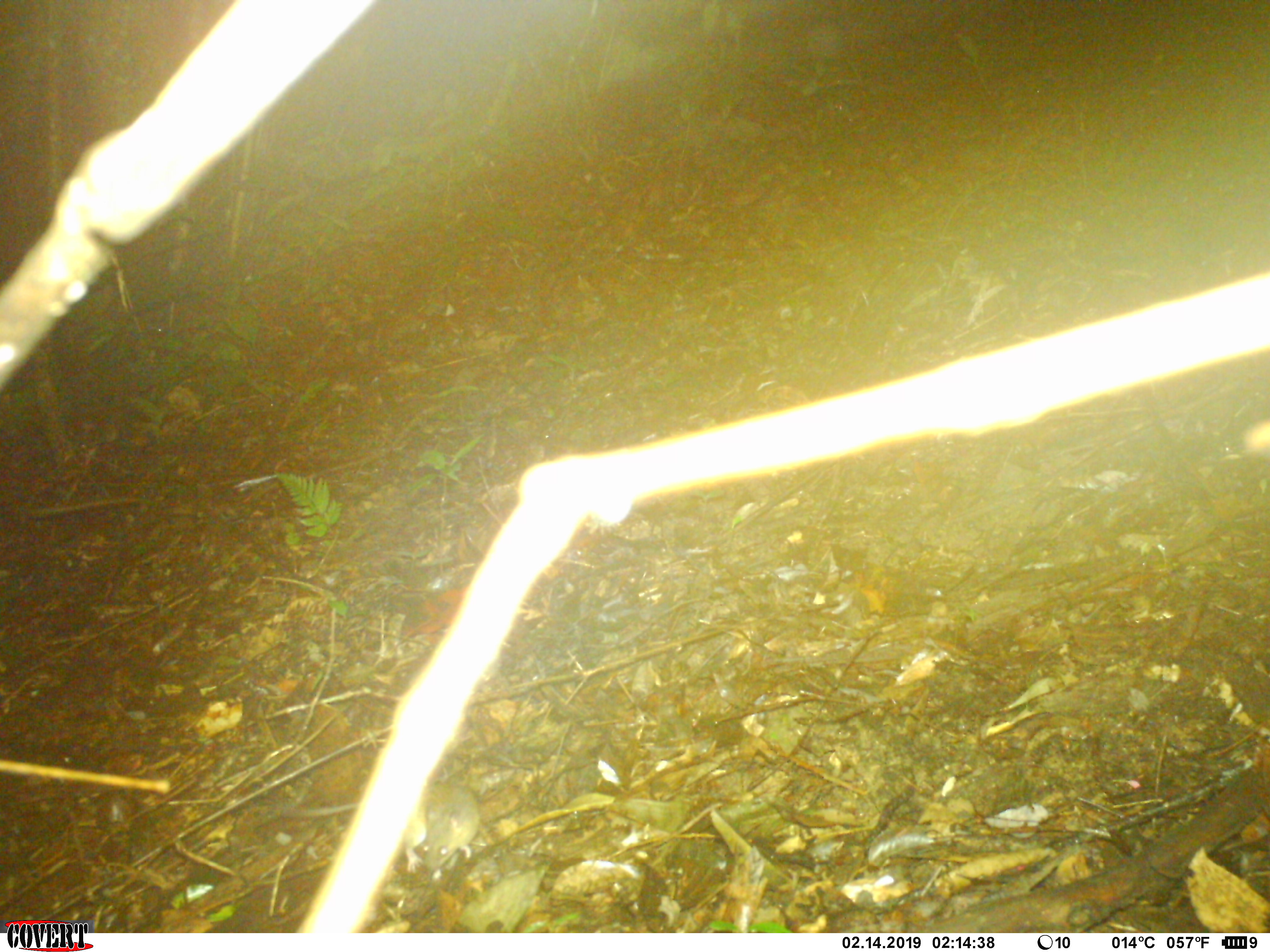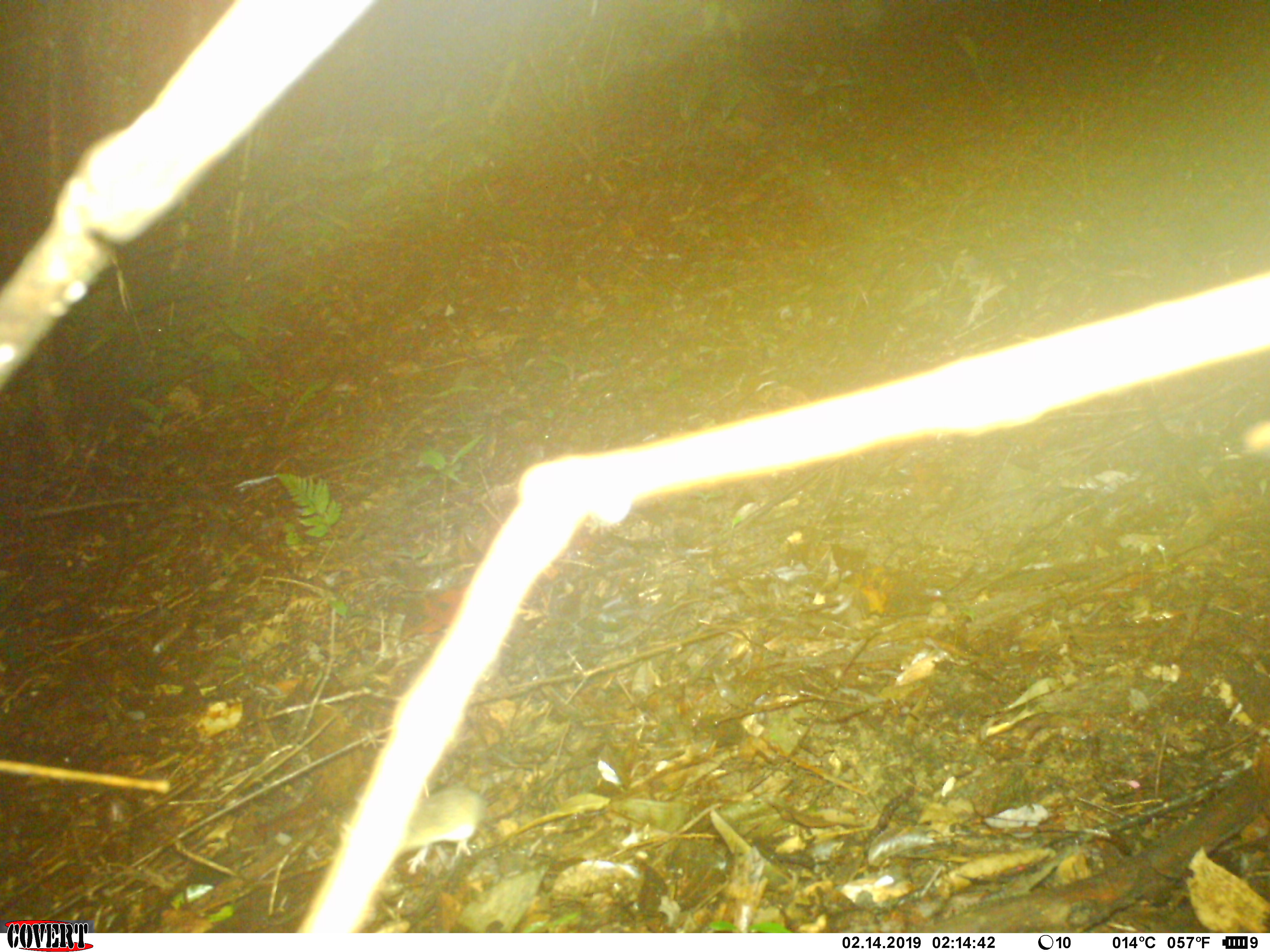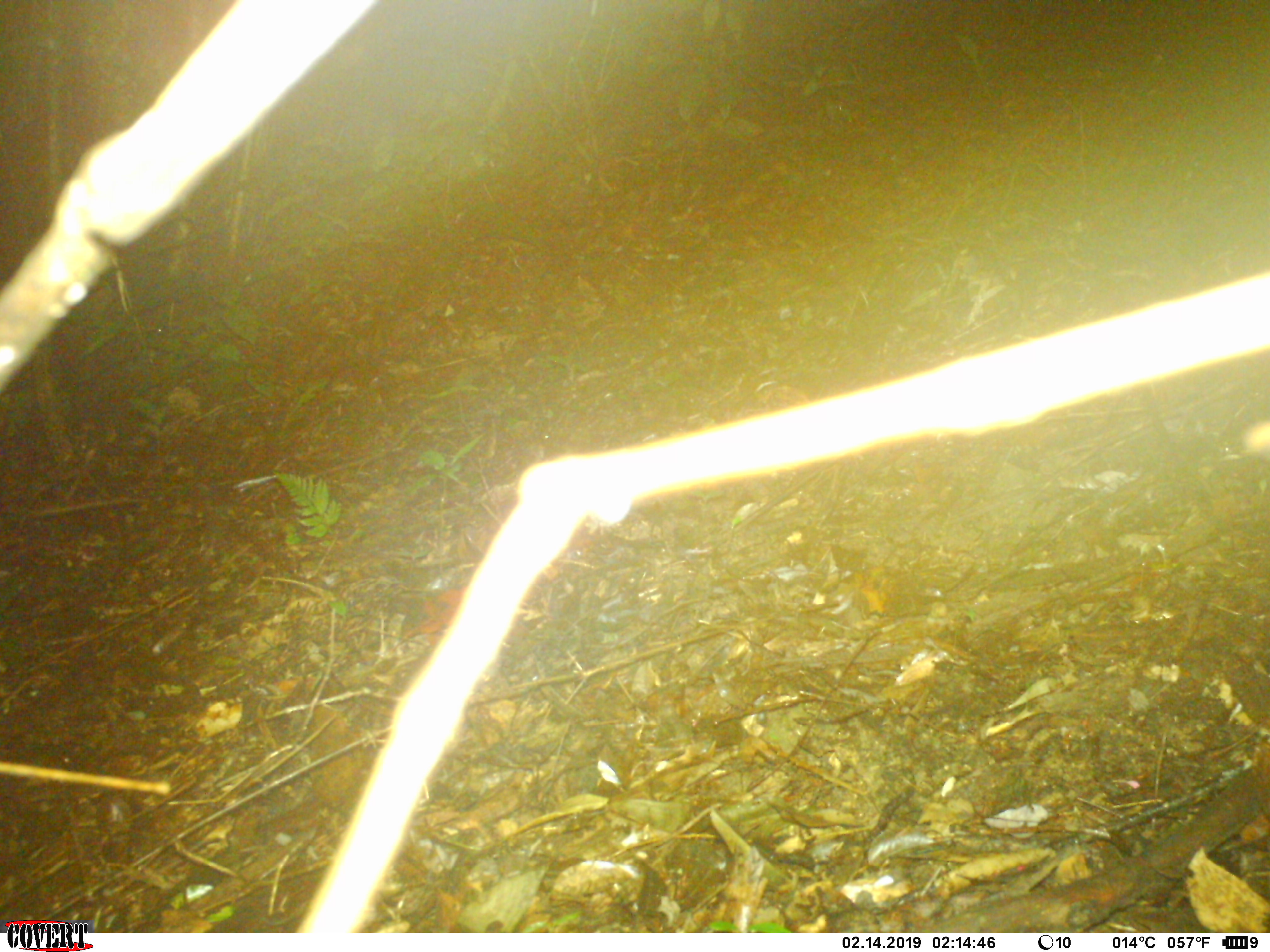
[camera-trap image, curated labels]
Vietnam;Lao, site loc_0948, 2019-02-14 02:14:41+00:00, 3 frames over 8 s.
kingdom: Animalia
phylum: Chordata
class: Mammalia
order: Rodentia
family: Muridae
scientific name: Muridae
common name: old-world mice and rats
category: unidentified murid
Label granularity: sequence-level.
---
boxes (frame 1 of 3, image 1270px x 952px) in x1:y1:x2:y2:
unidentified murid: 280:783:479:875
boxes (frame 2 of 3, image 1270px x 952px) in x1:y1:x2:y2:
unidentified murid: 336:785:484:874